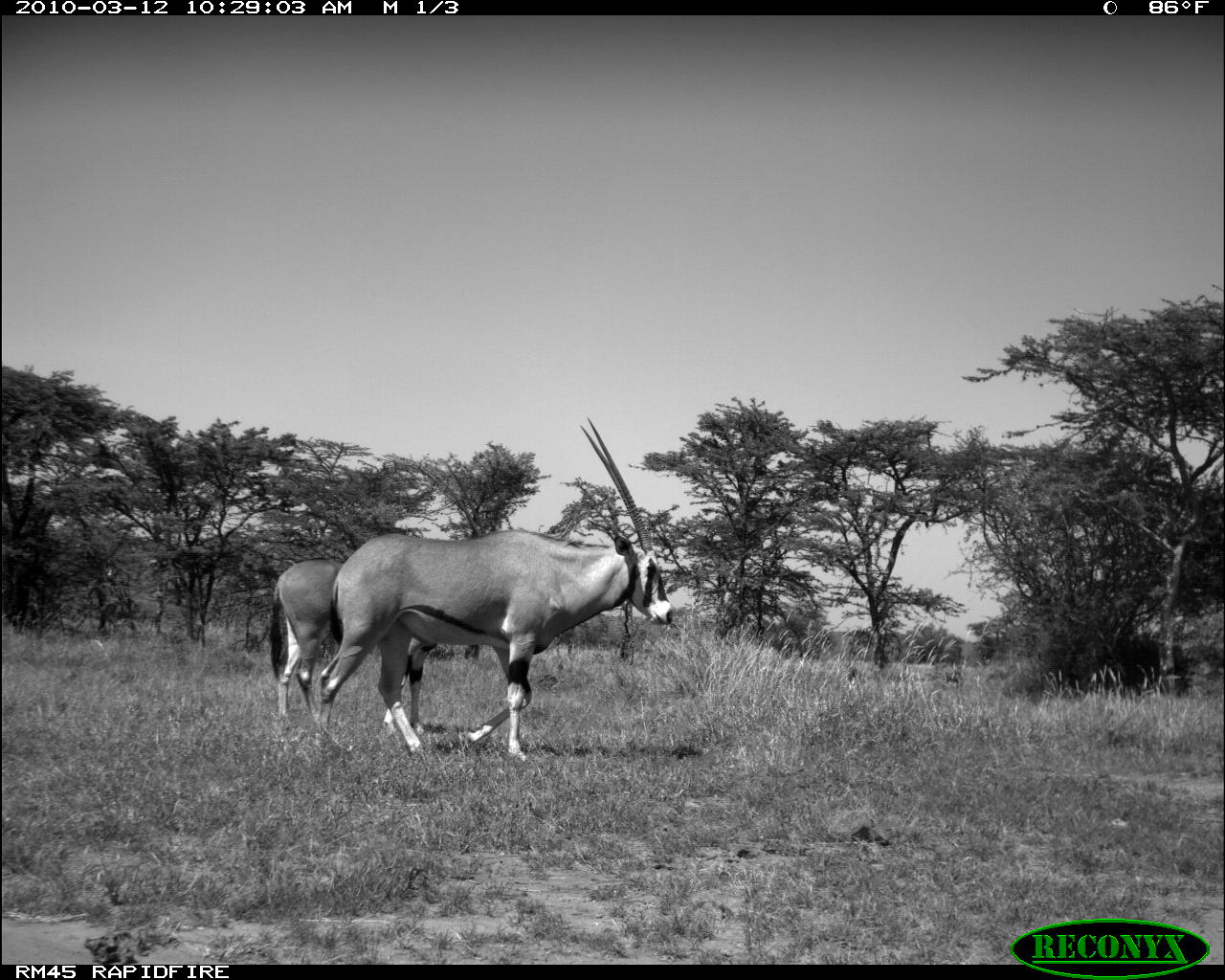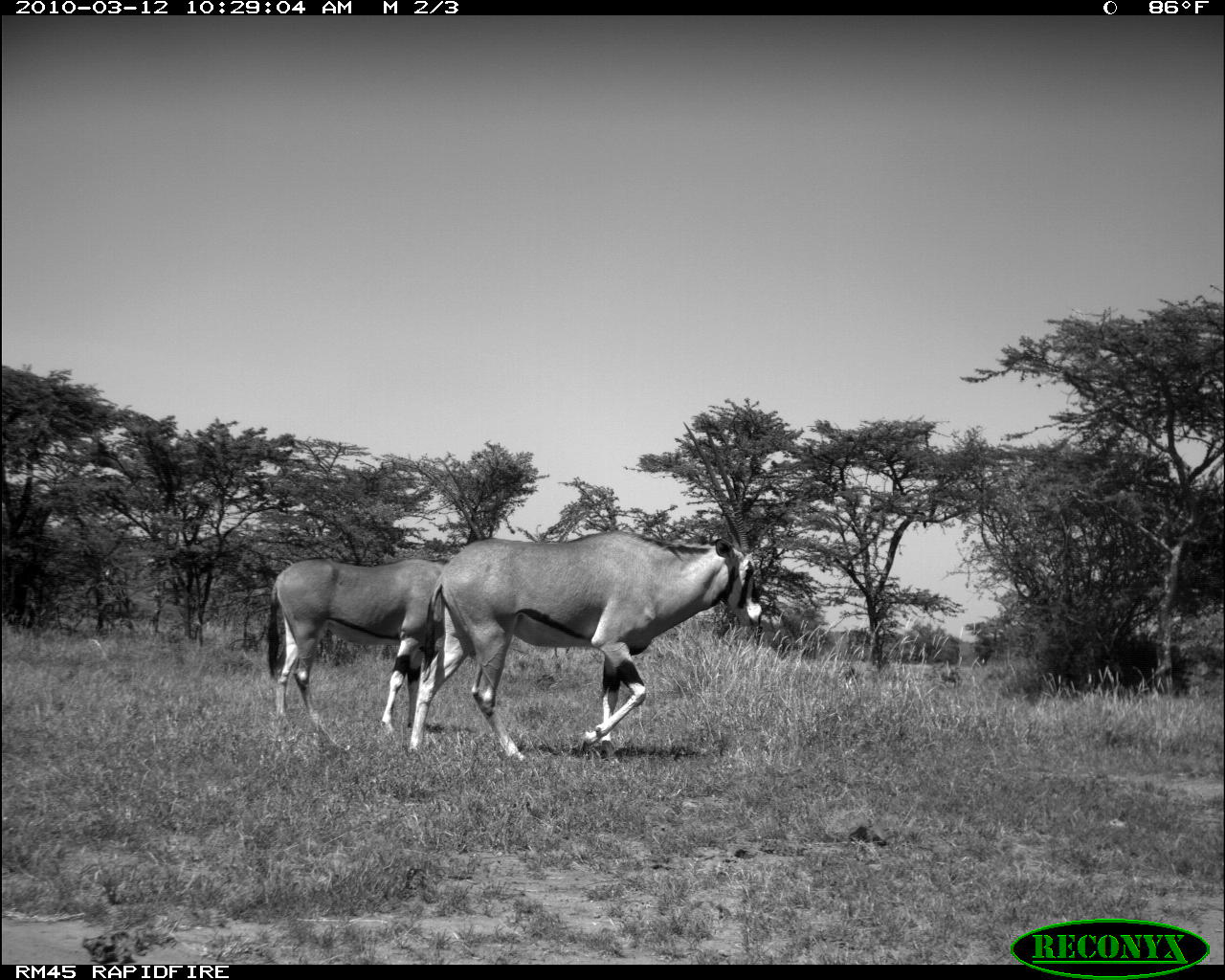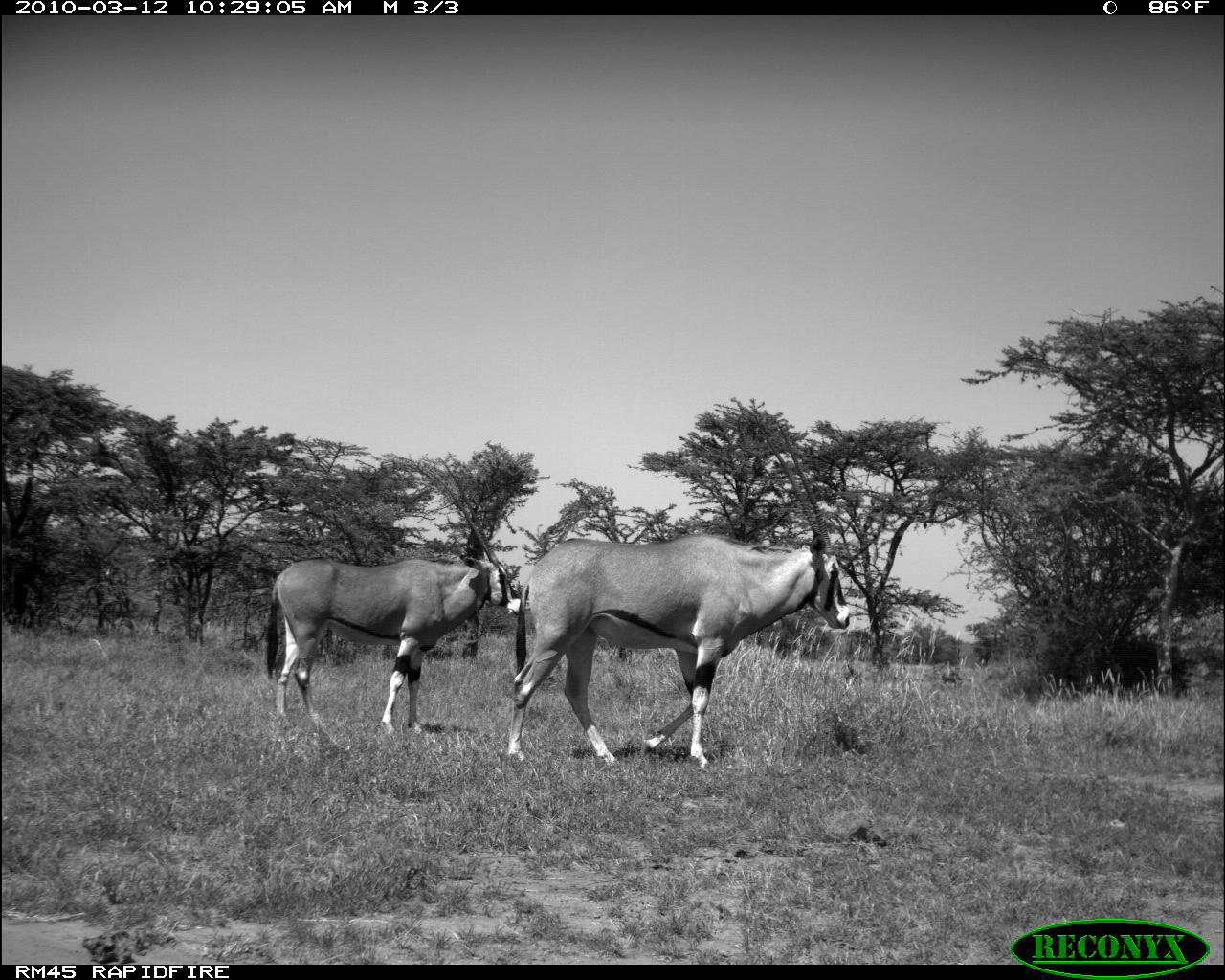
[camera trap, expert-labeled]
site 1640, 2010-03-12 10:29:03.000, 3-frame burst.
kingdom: Animalia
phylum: Chordata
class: Mammalia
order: Artiodactyla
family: Bovidae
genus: Oryx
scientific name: Oryx beisa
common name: east african oryx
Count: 2.